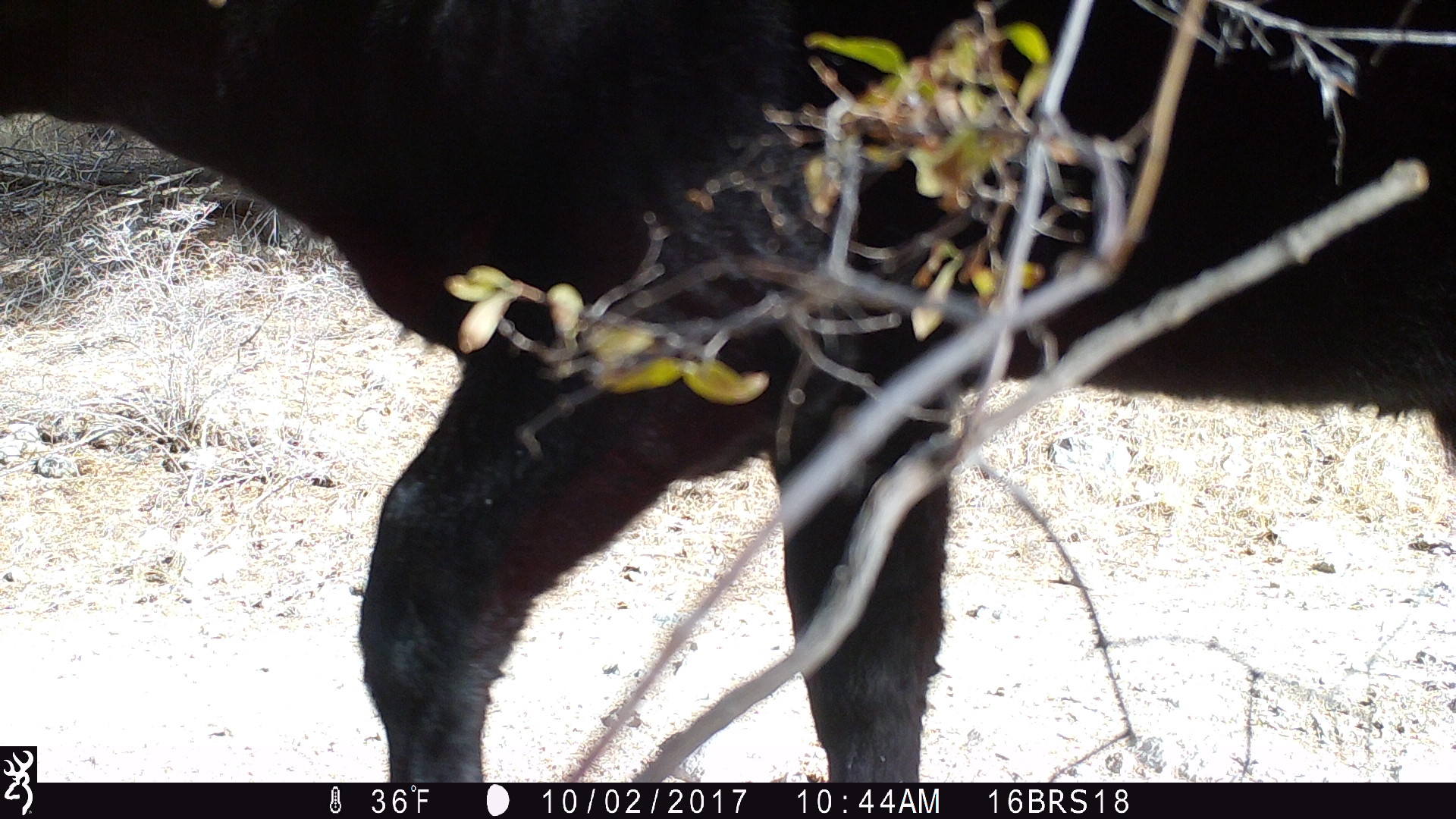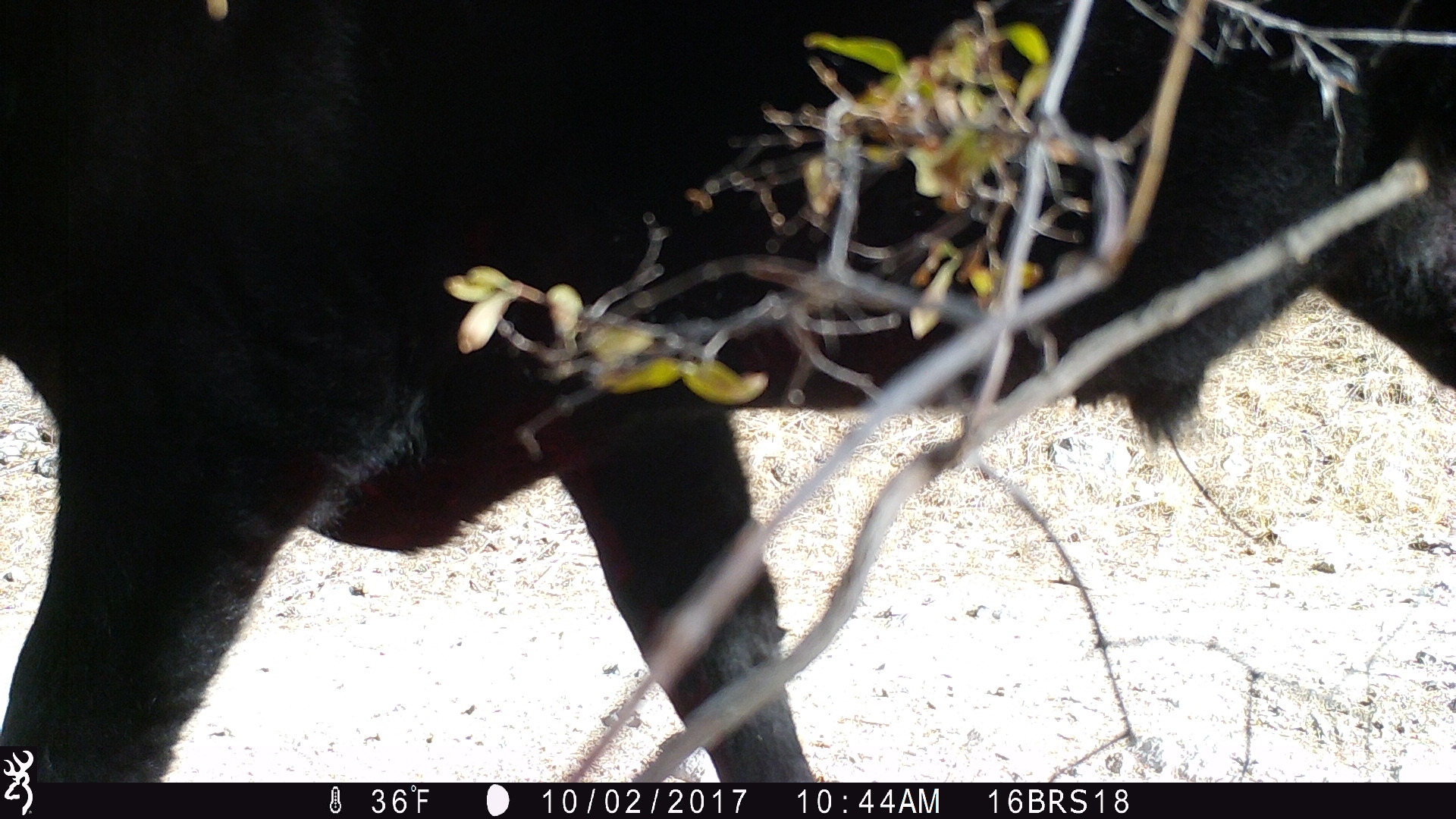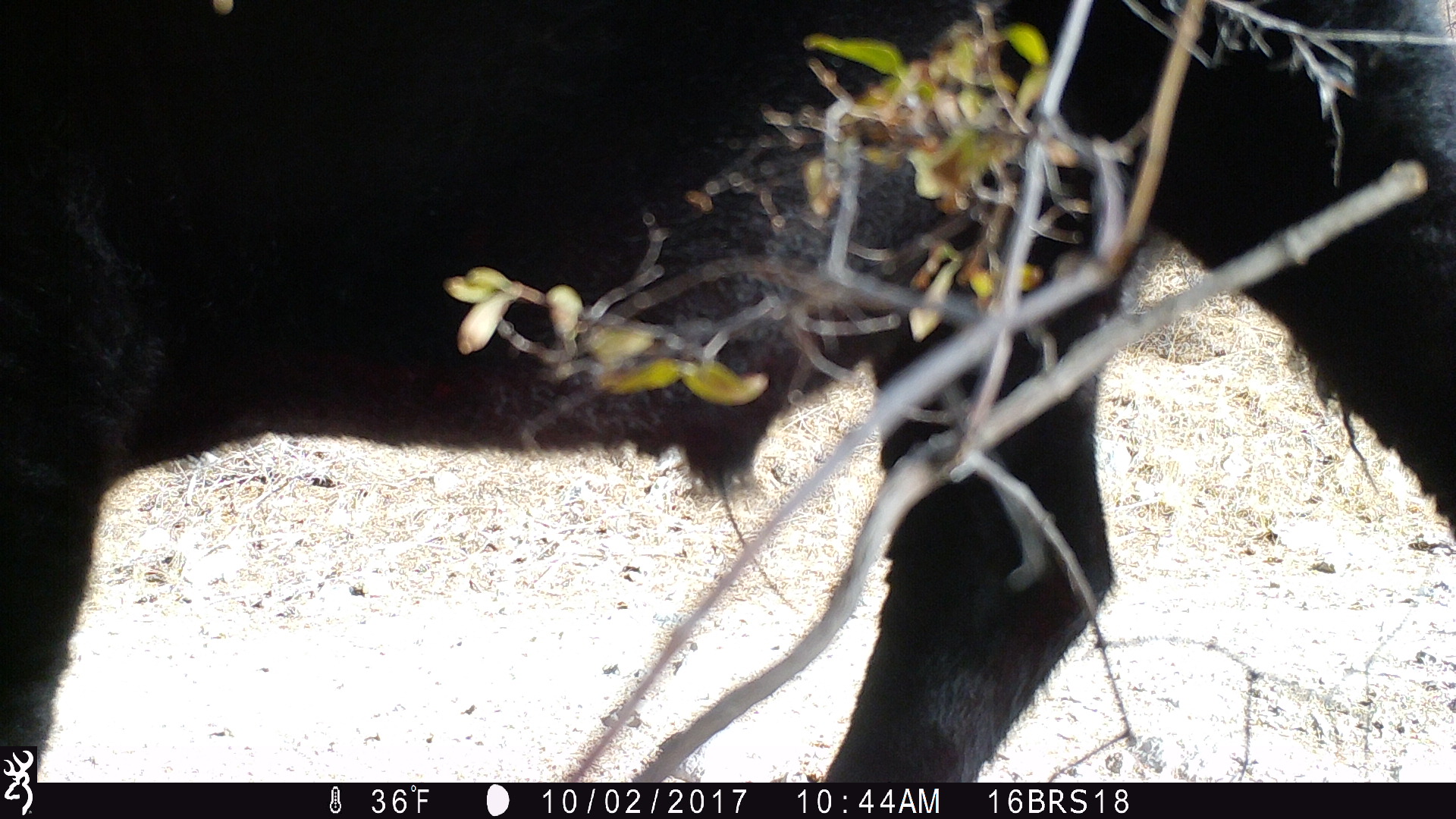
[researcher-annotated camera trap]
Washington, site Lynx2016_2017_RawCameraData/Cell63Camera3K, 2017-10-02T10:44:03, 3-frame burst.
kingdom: Animalia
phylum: Chordata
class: Mammalia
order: Artiodactyla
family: Bovidae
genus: Bos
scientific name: Bos taurus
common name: domestic cattle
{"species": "domestic cattle (Bos taurus)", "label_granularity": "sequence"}